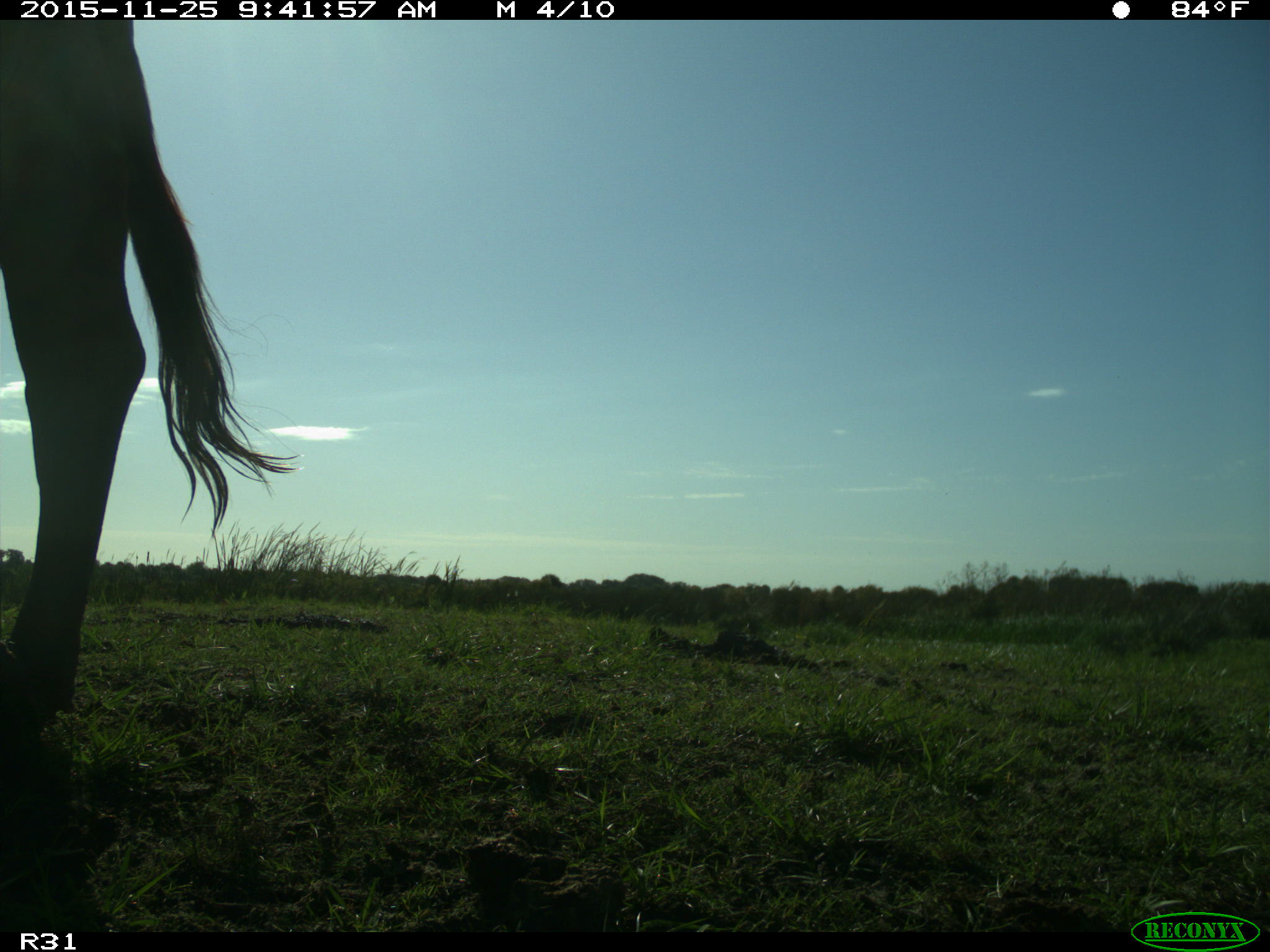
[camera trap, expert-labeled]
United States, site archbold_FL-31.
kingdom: Animalia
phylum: Chordata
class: Mammalia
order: Artiodactyla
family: Bovidae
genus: Bos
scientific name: Bos taurus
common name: domestic cow